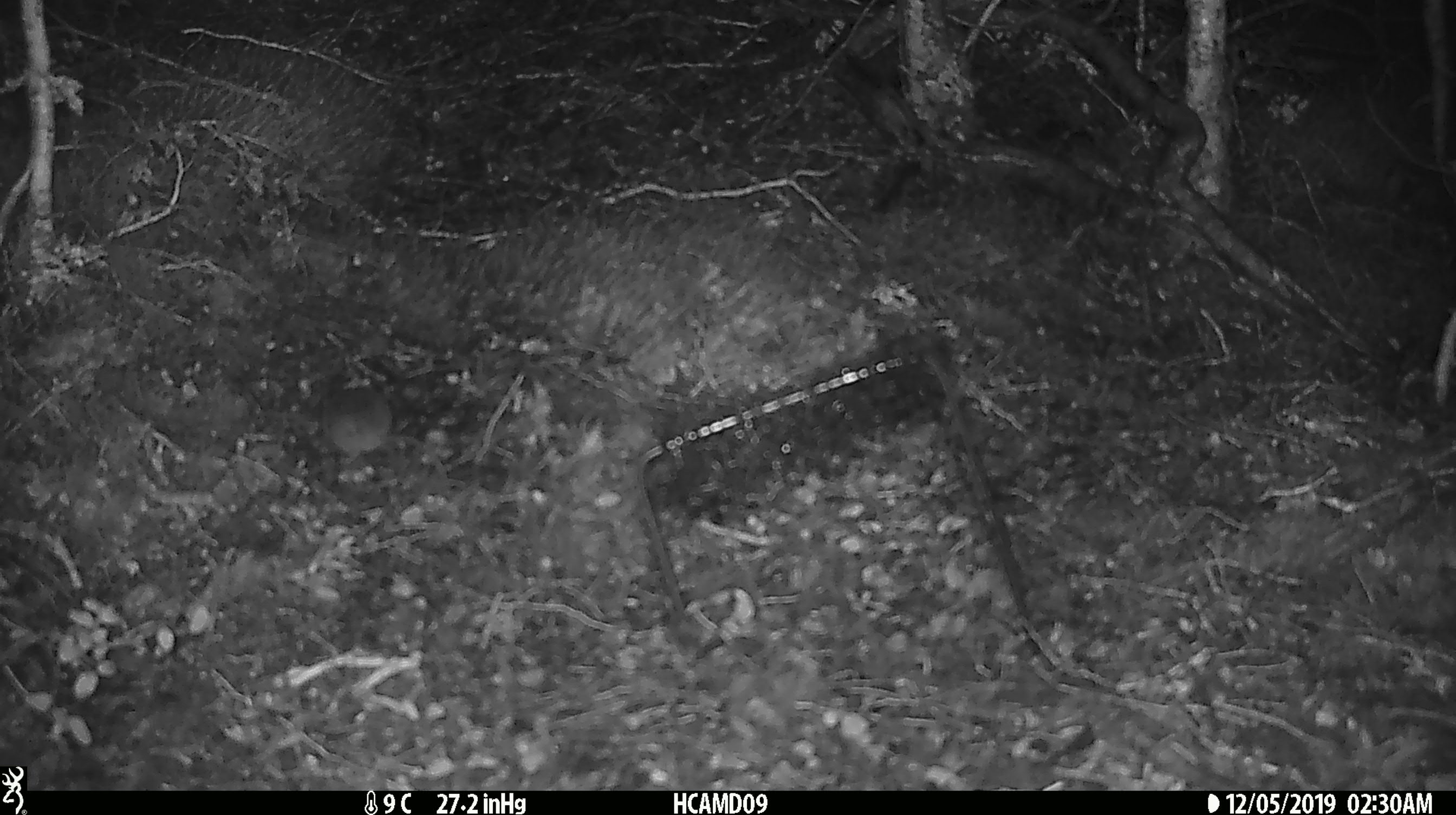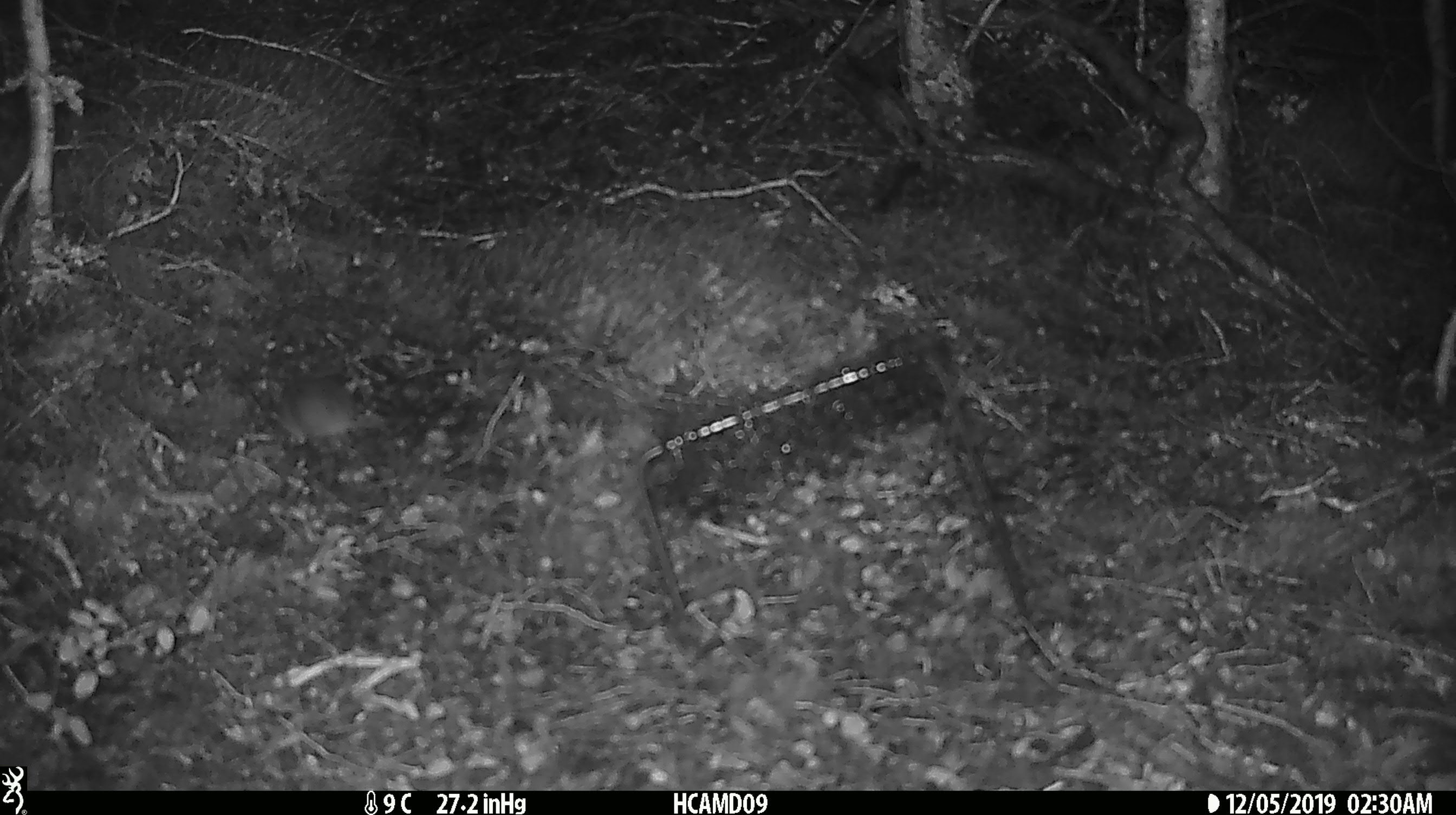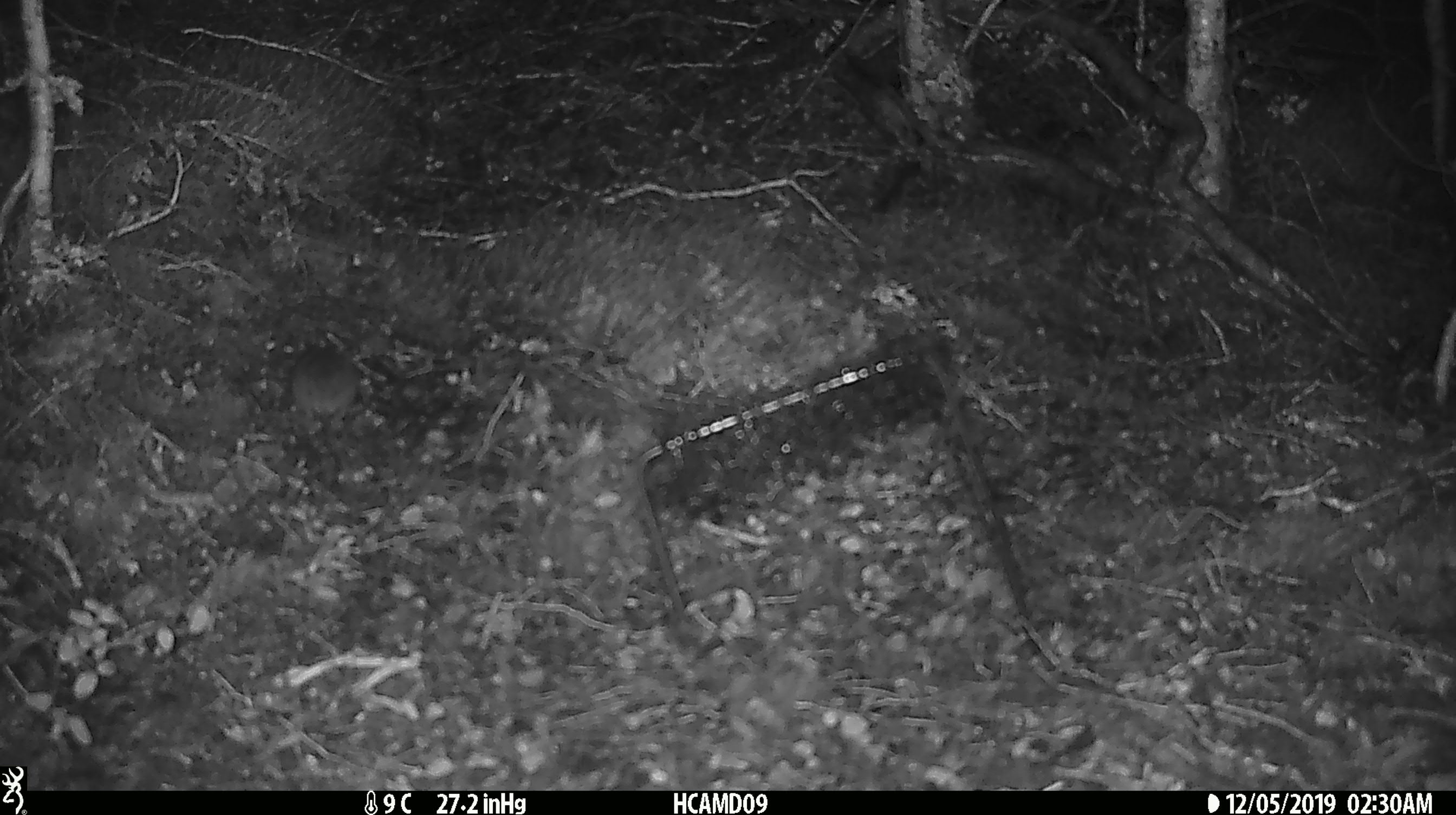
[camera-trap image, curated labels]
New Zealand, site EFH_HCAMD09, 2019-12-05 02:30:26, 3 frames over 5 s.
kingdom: Animalia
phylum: Chordata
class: Mammalia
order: Rodentia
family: Muridae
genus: Mus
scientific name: Mus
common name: mouse